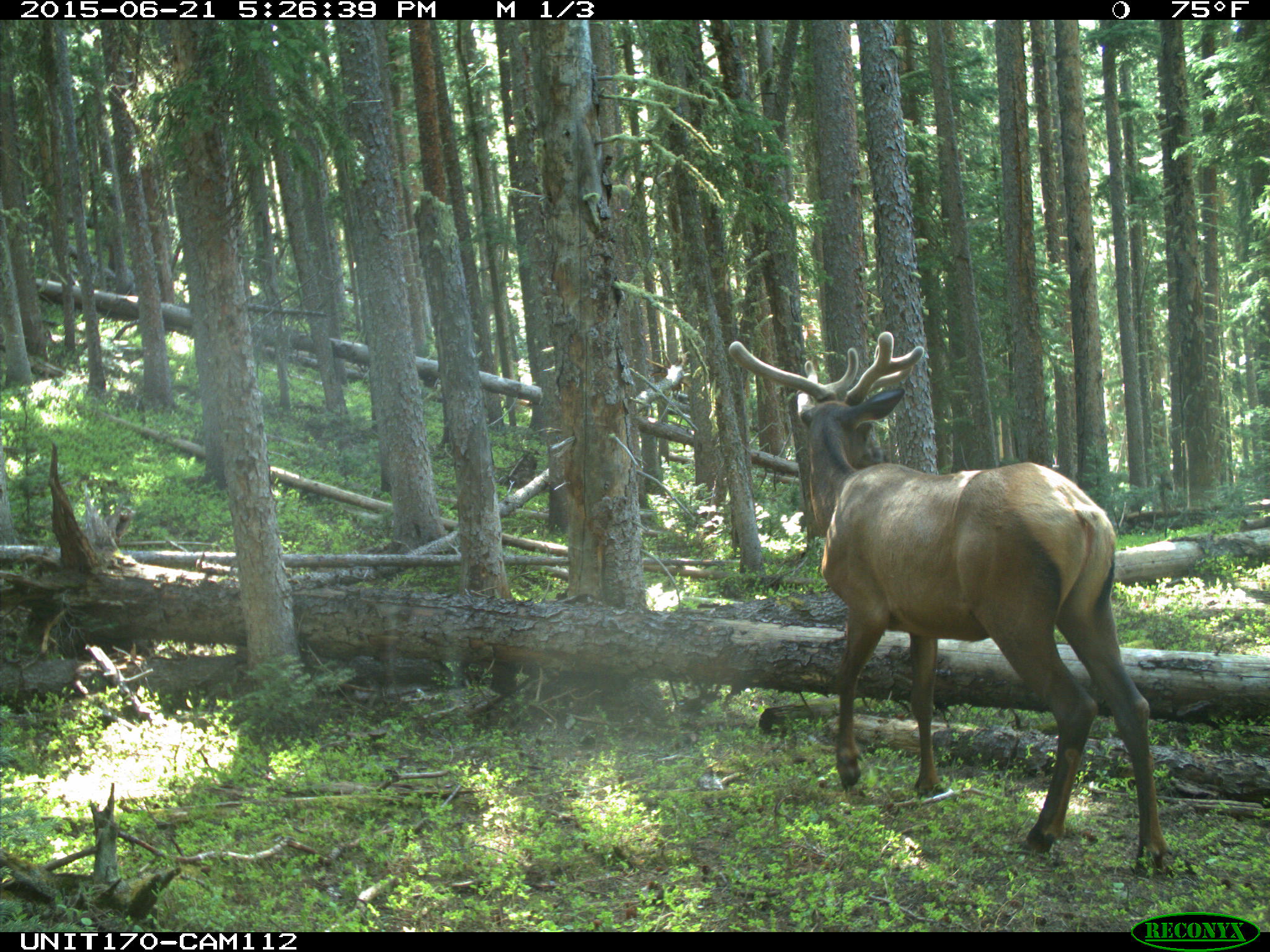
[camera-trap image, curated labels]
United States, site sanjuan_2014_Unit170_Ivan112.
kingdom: Animalia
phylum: Chordata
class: Mammalia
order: Artiodactyla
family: Cervidae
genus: Cervus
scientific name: Cervus elaphus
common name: red deer